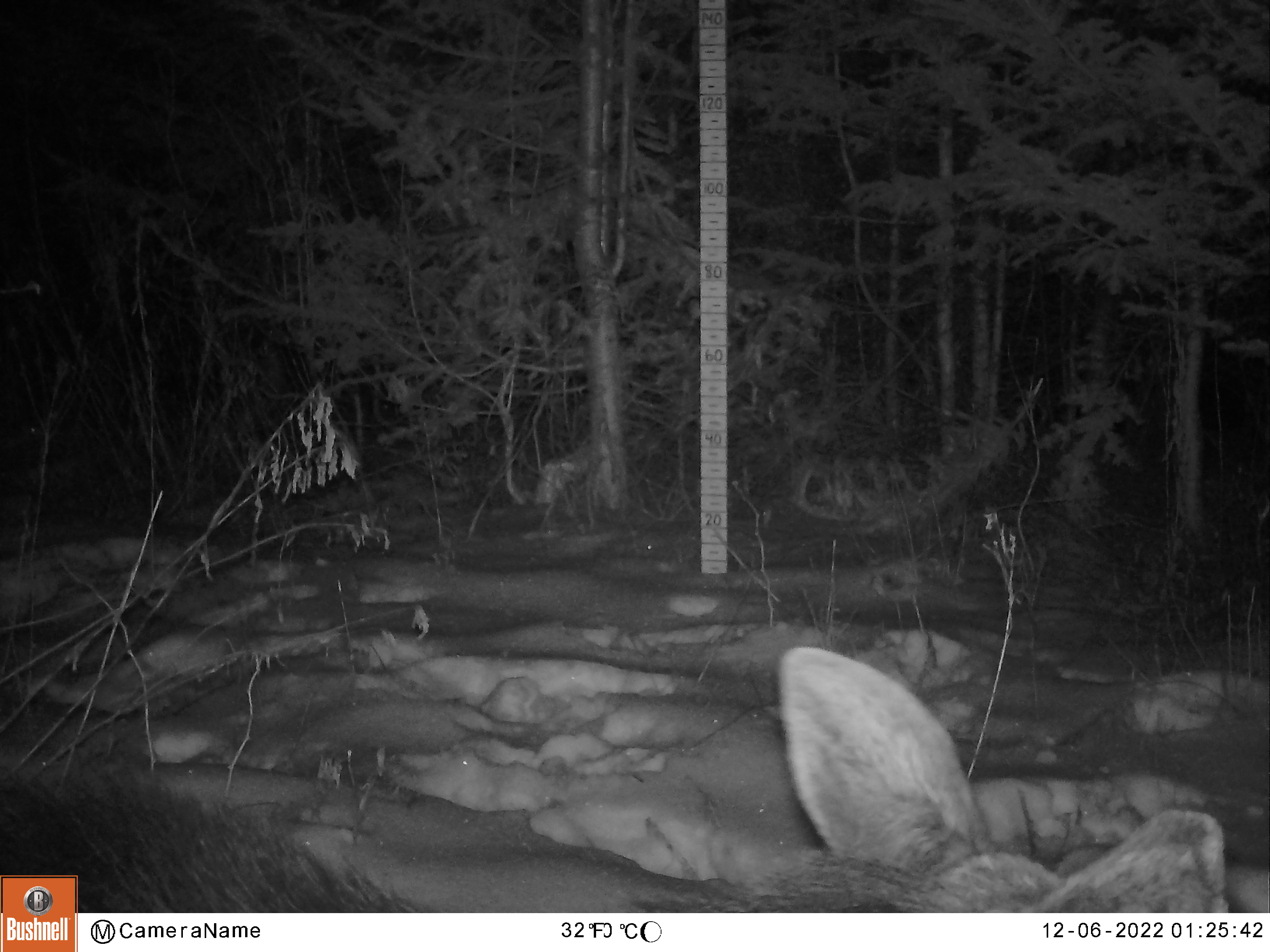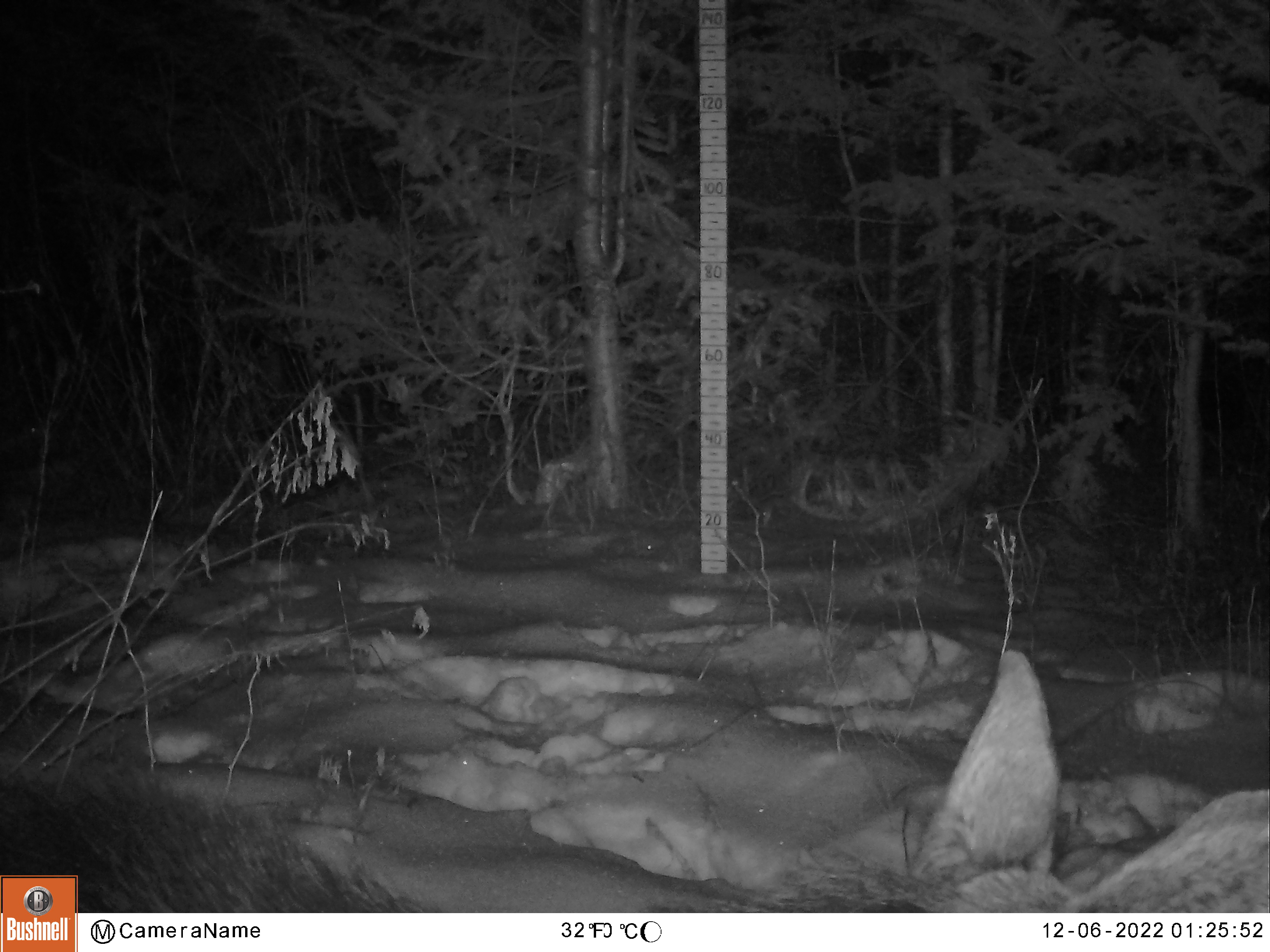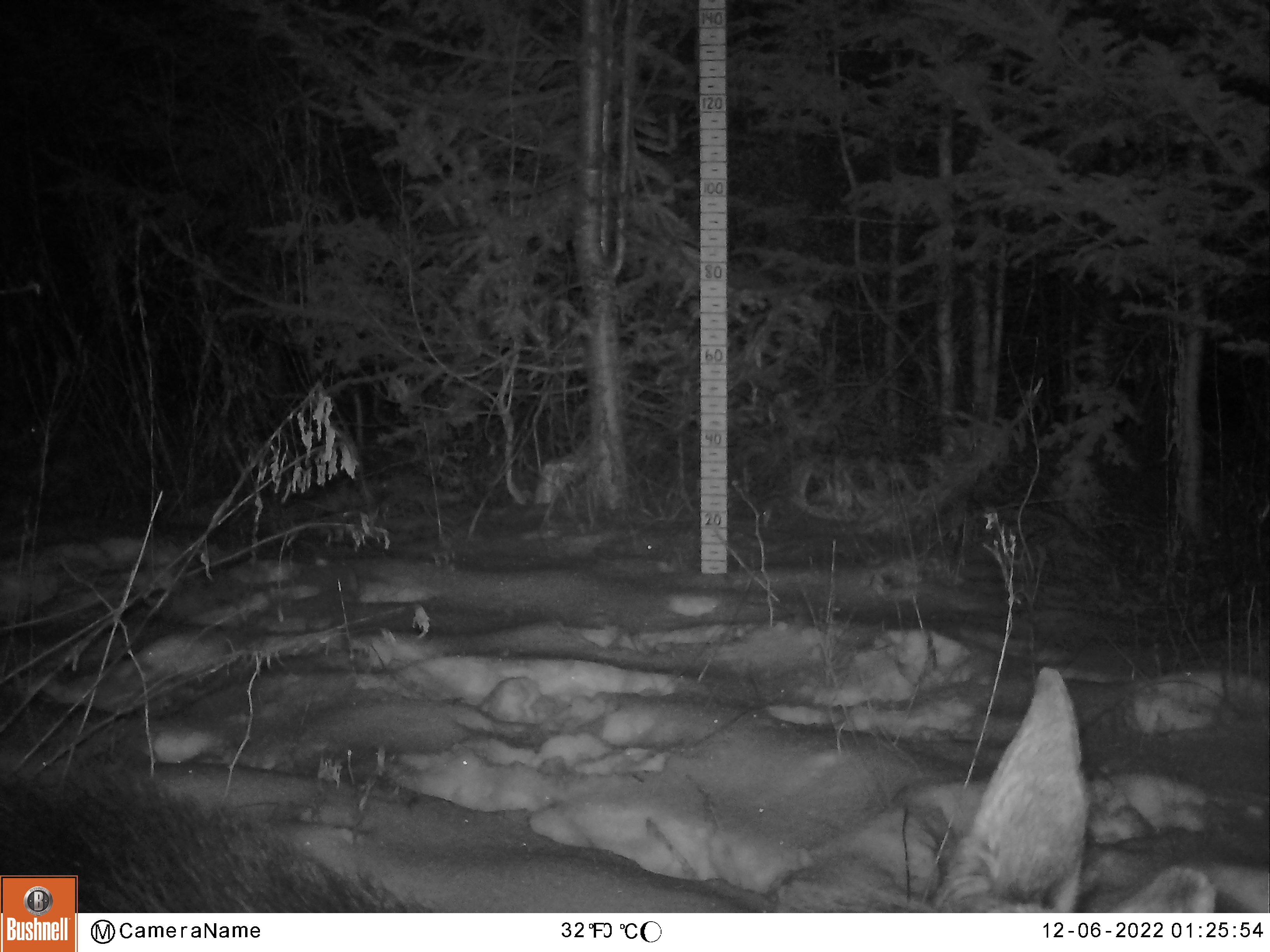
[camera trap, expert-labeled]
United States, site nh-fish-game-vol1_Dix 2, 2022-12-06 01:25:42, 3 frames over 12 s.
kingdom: Animalia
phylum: Chordata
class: Mammalia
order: Artiodactyla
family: Cervidae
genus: Alces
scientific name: Alces alces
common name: moose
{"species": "moose (Alces alces)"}